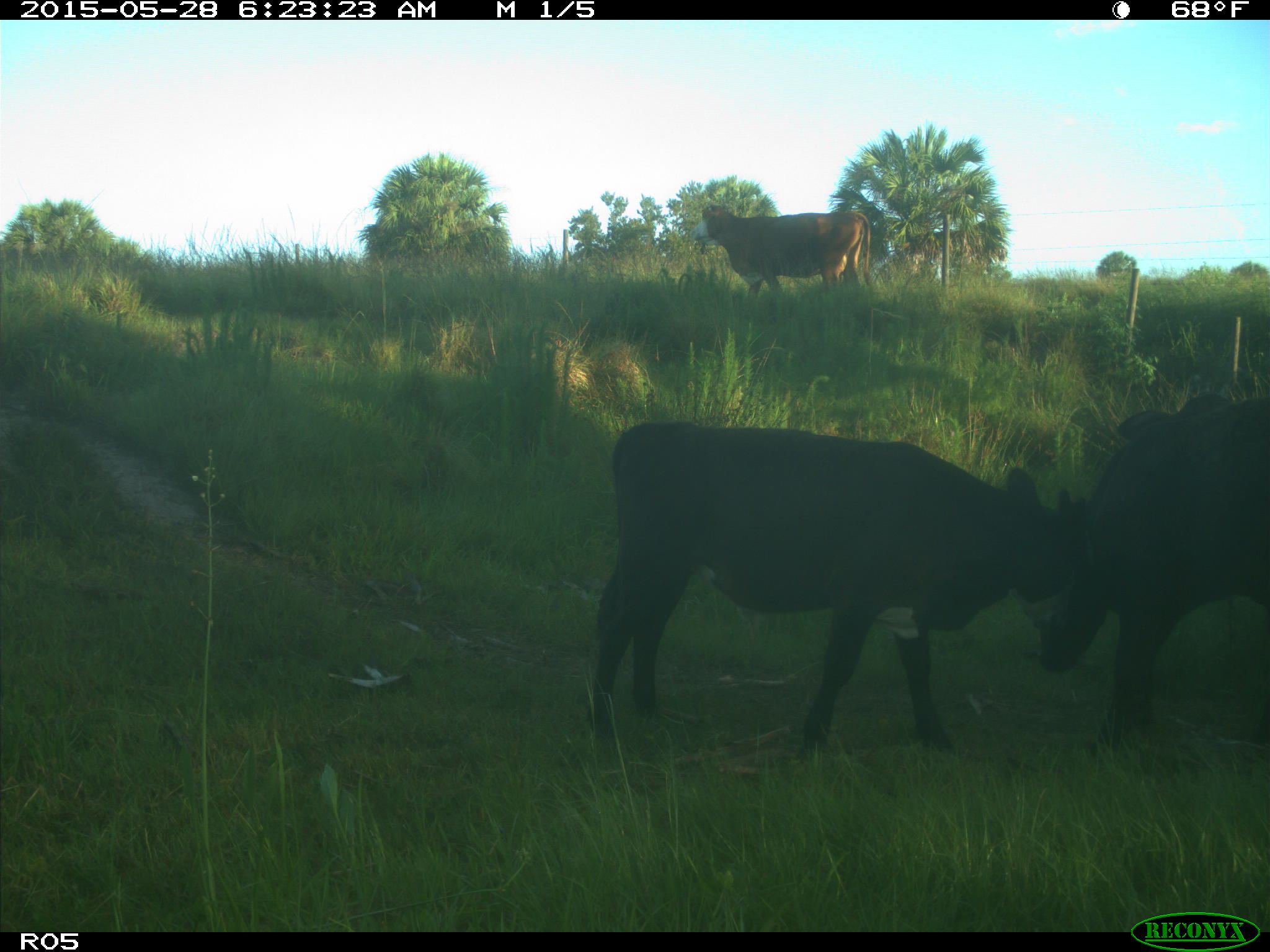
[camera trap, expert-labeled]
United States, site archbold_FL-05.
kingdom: Animalia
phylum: Chordata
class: Mammalia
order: Artiodactyla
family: Bovidae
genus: Bos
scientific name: Bos taurus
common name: domestic cow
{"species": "Bos taurus (domestic cow)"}